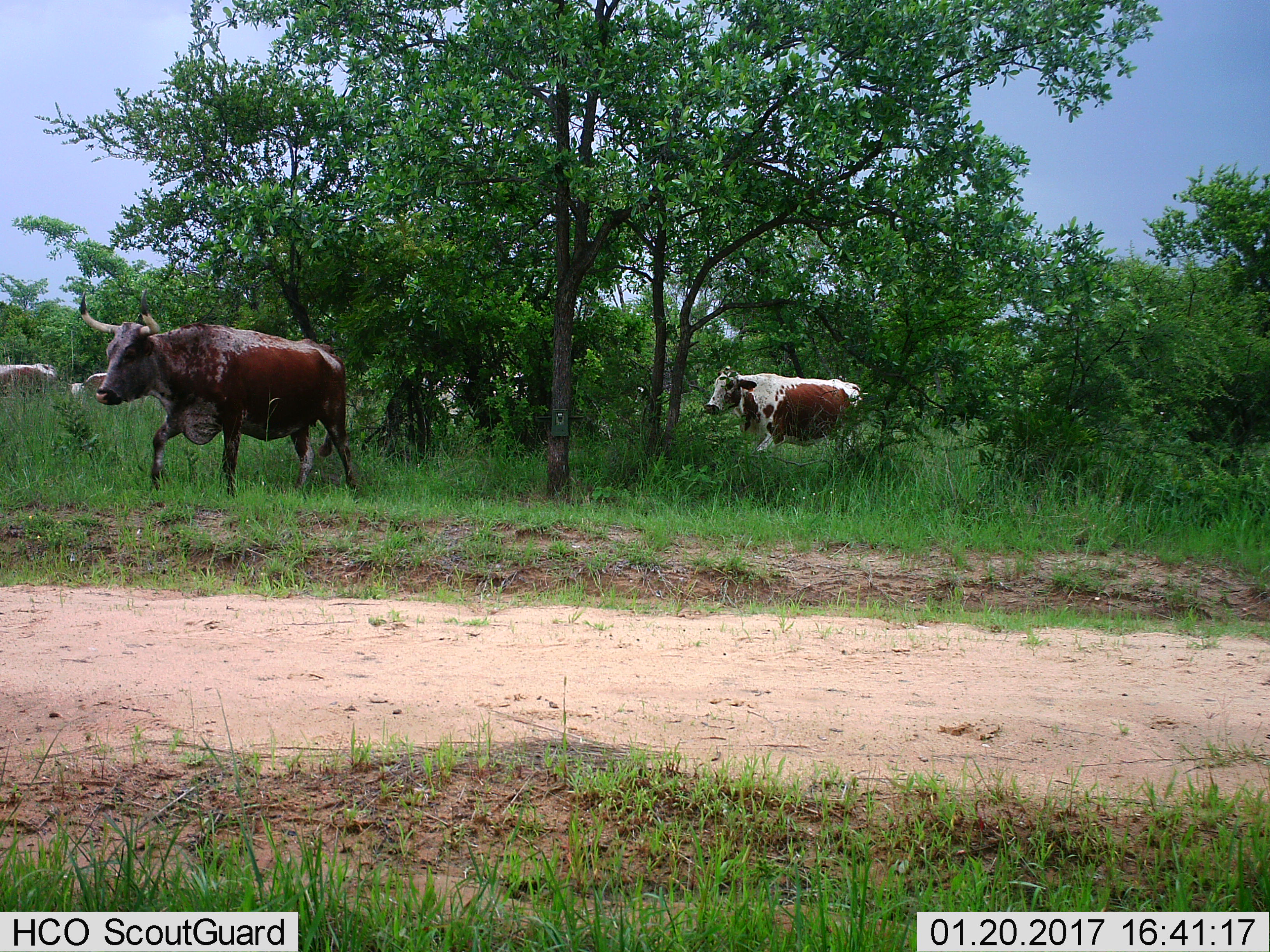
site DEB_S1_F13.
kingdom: Animalia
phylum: Chordata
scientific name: Vertebrata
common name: domestic animal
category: domesticanimal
Domesticanimal (domestic animal) (Vertebrata), count 5. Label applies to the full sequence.